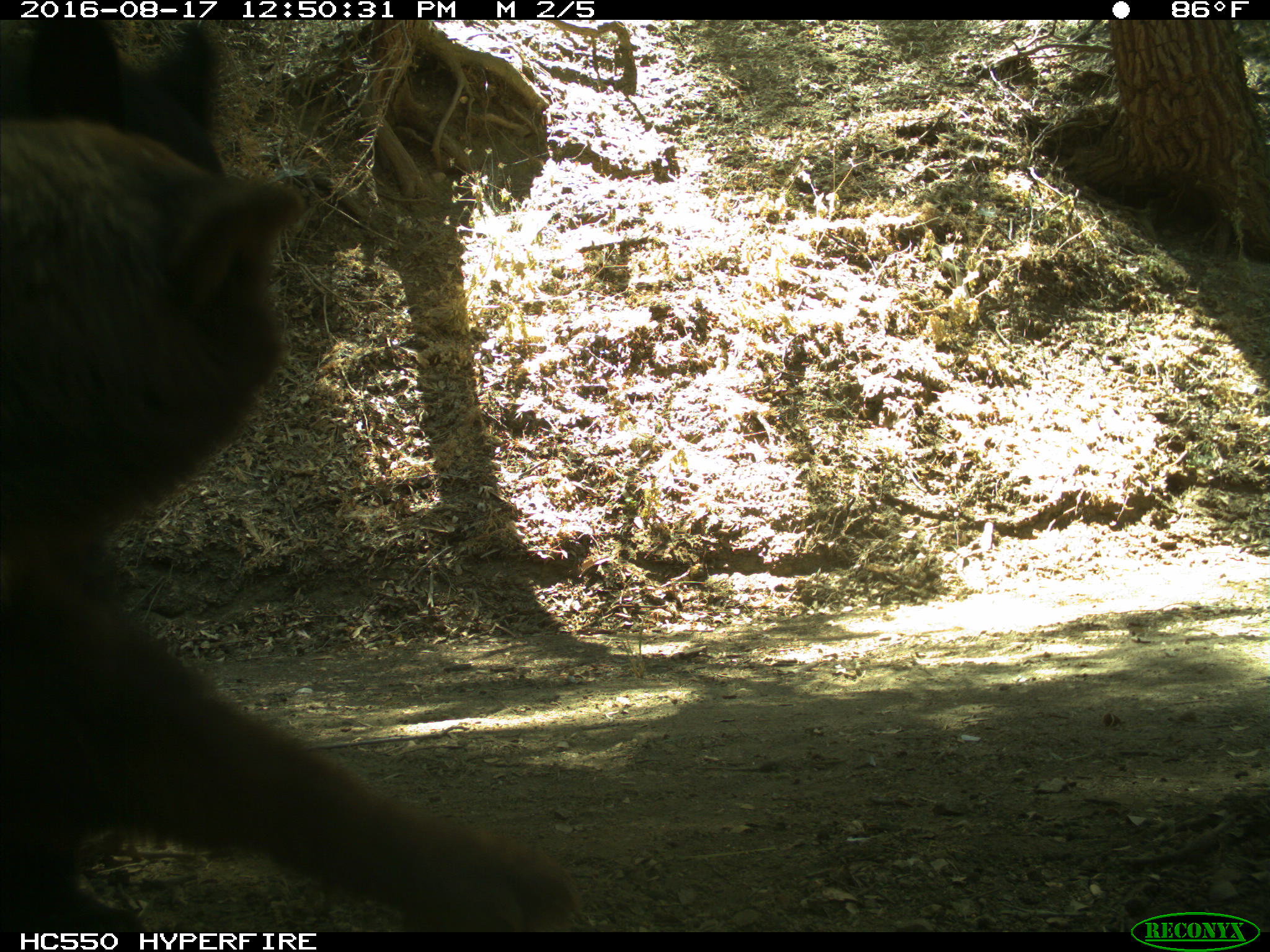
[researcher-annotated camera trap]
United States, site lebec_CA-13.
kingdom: Animalia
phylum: Chordata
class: Mammalia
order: Carnivora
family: Ursidae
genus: Ursus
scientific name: Ursus americanus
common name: american black bear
Ursus americanus (american black bear).